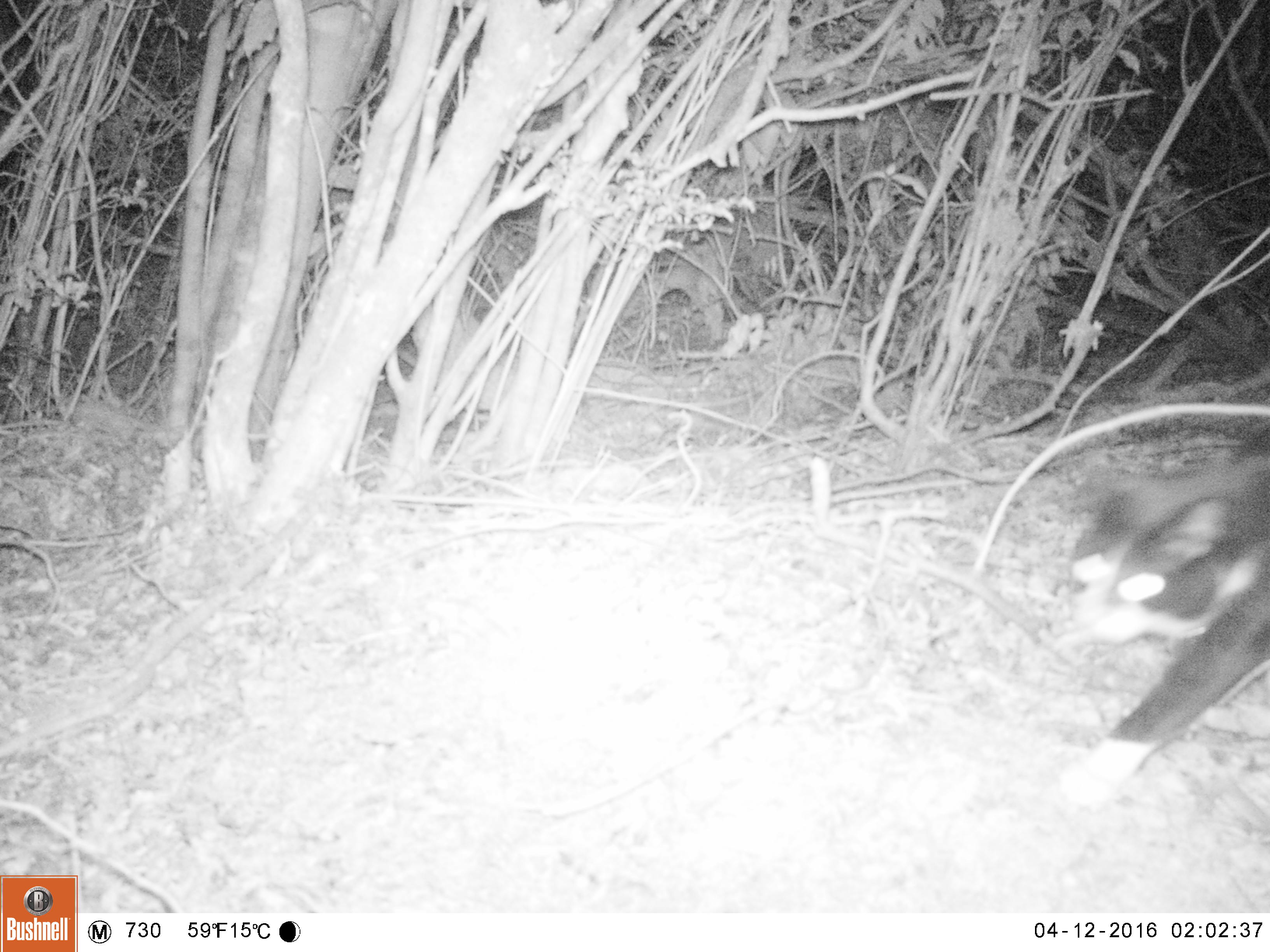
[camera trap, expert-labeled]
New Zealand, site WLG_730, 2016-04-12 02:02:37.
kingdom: Animalia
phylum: Chordata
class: Mammalia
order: Carnivora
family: Felidae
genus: Felis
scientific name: Felis catus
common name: domestic cat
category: cat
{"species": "cat (domestic cat) (Felis catus)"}